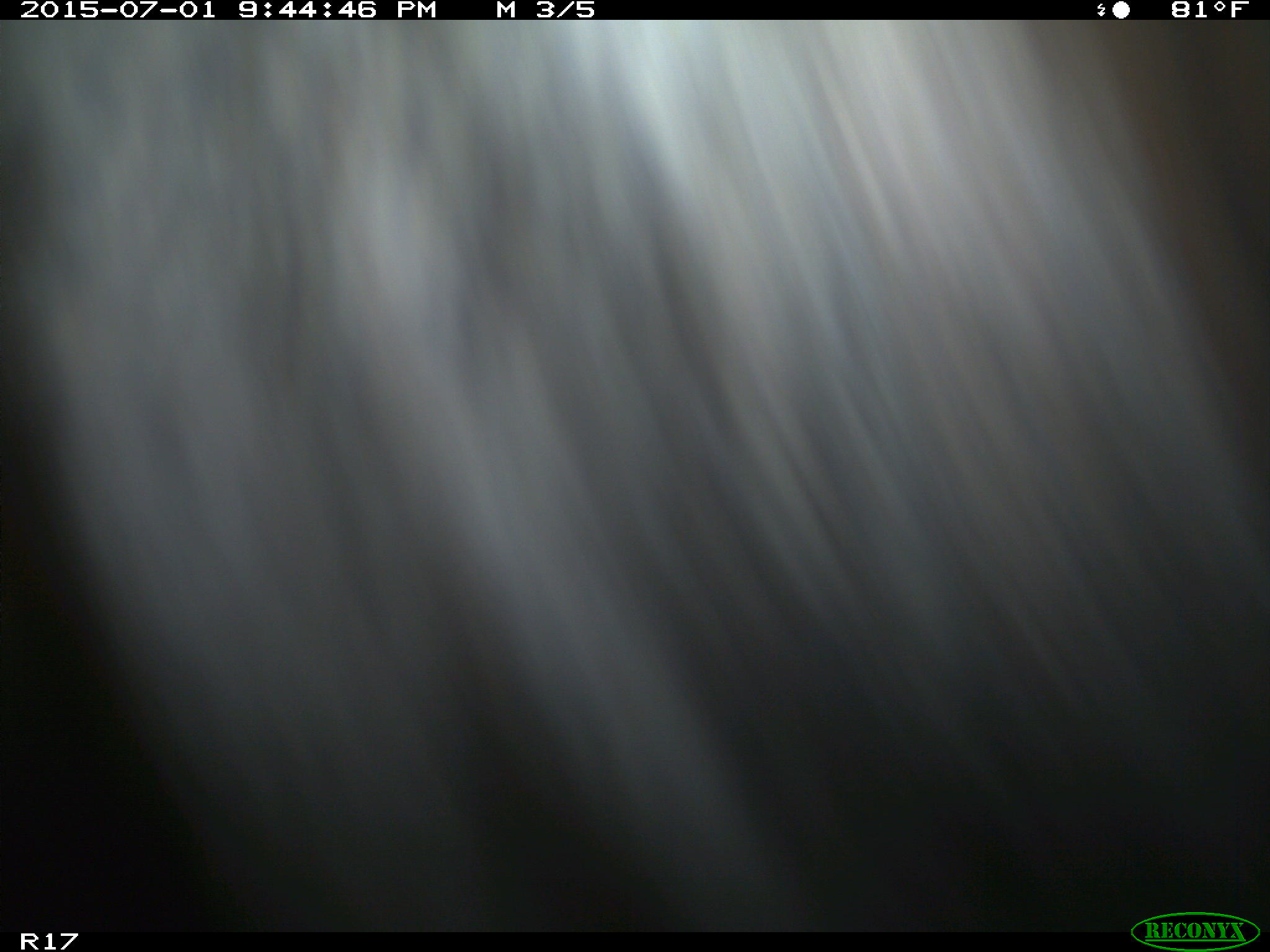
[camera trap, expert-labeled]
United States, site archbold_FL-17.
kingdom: Animalia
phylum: Chordata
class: Mammalia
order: Artiodactyla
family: Bovidae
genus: Bos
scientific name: Bos taurus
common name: domestic cow